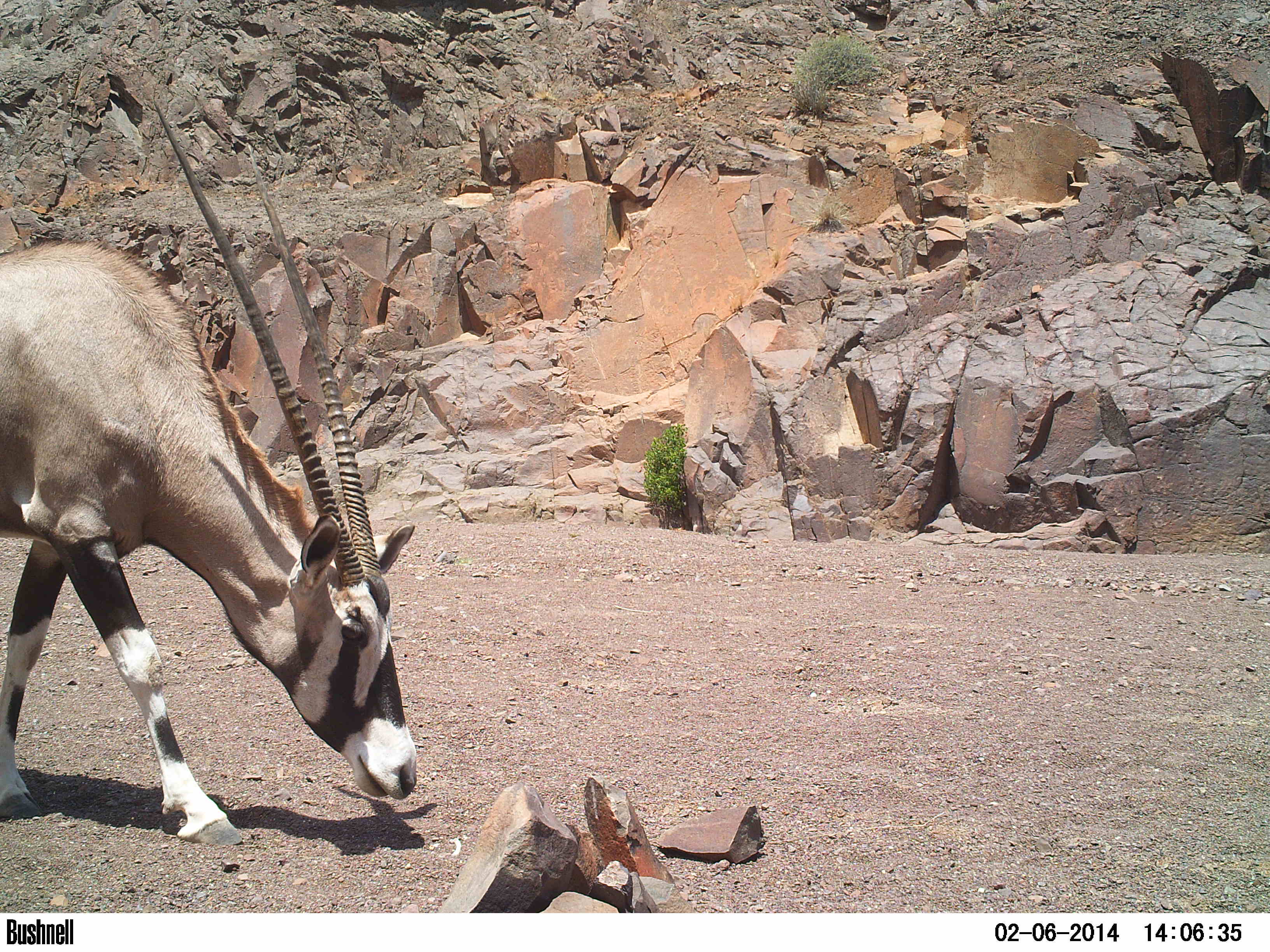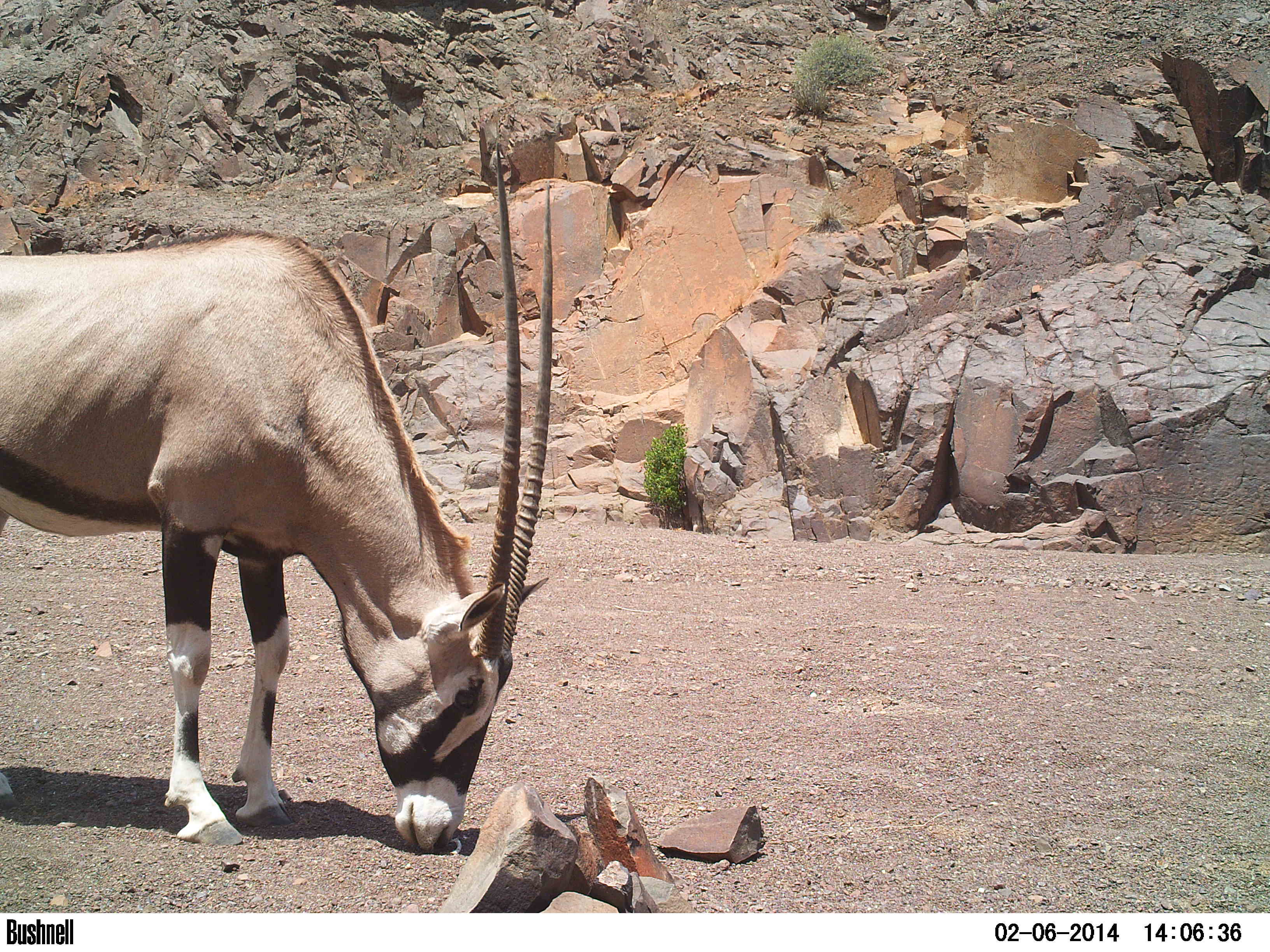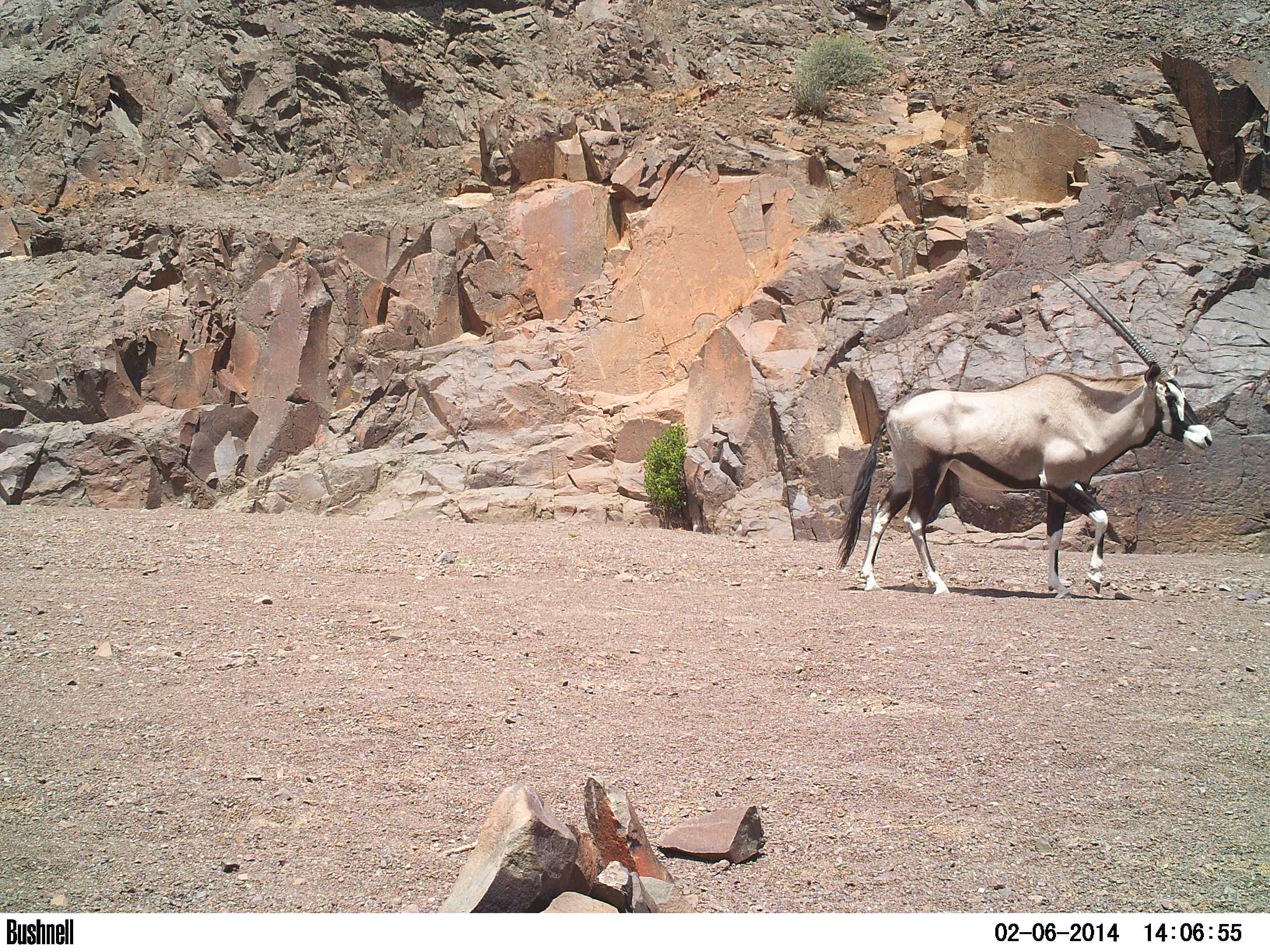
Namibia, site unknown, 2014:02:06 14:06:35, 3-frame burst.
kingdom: Animalia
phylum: Chordata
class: Mammalia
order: Artiodactyla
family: Bovidae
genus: Oryx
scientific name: Oryx gazella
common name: gemsbok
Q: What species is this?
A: Oryx gazella (gemsbok).